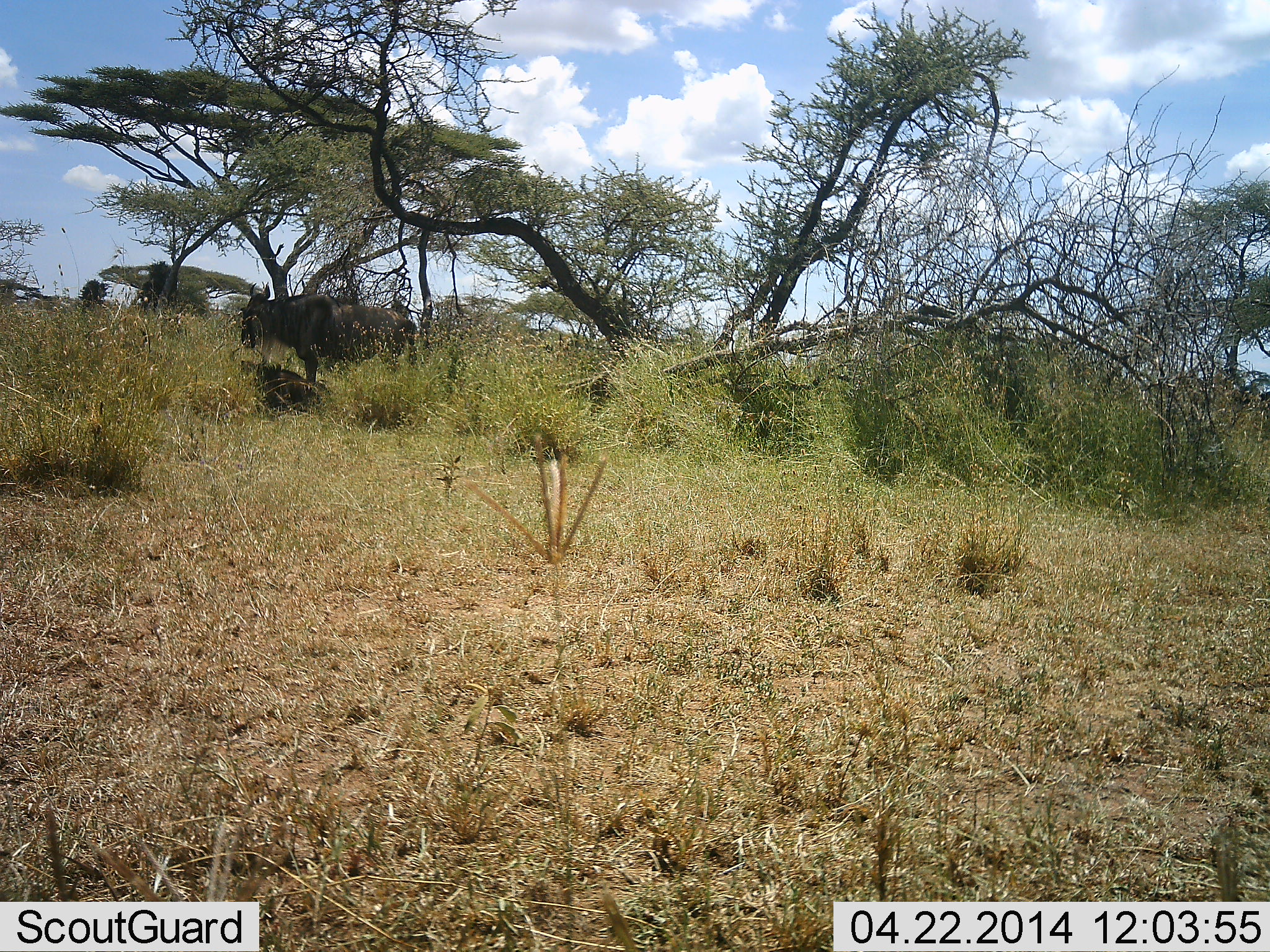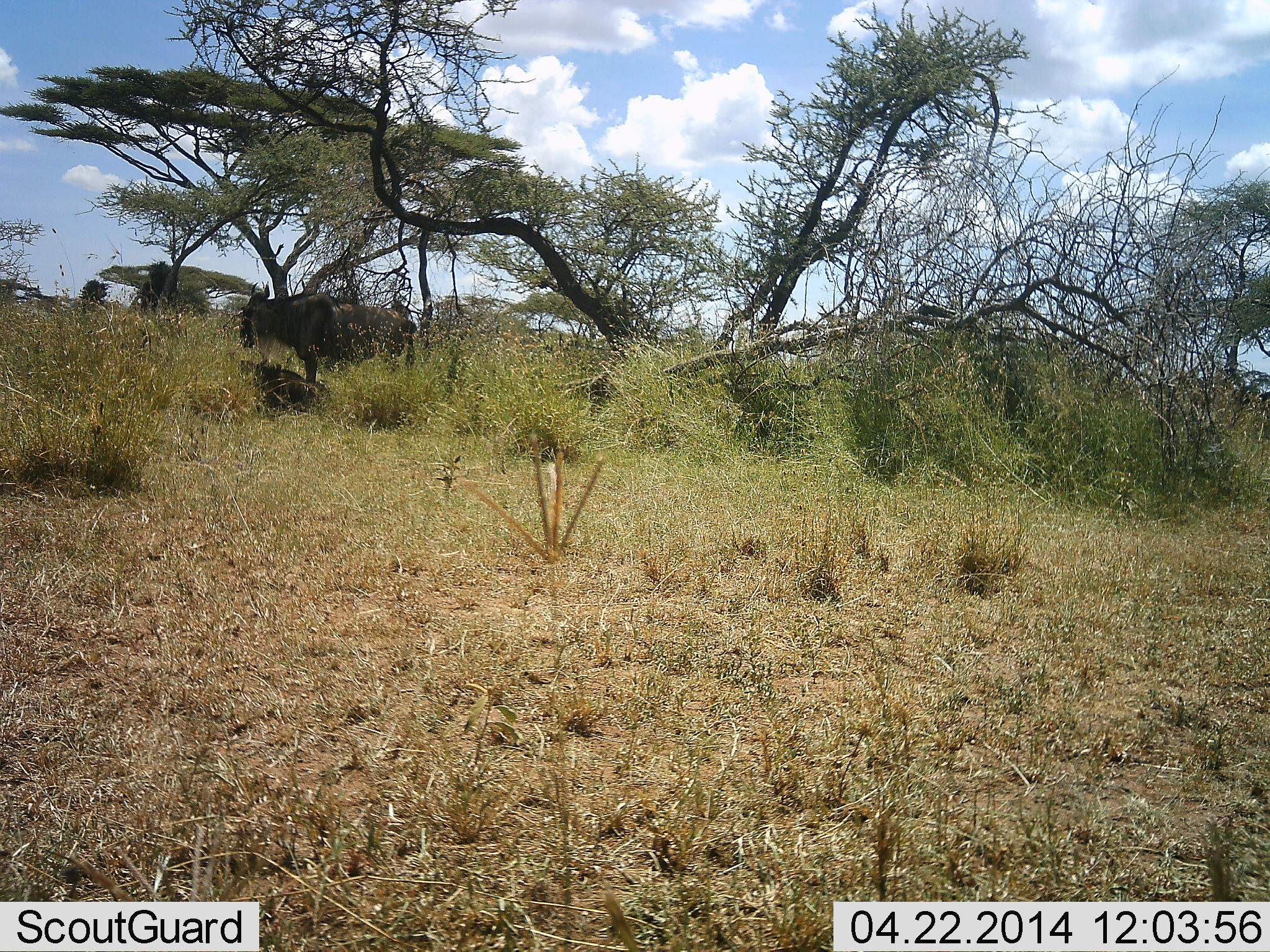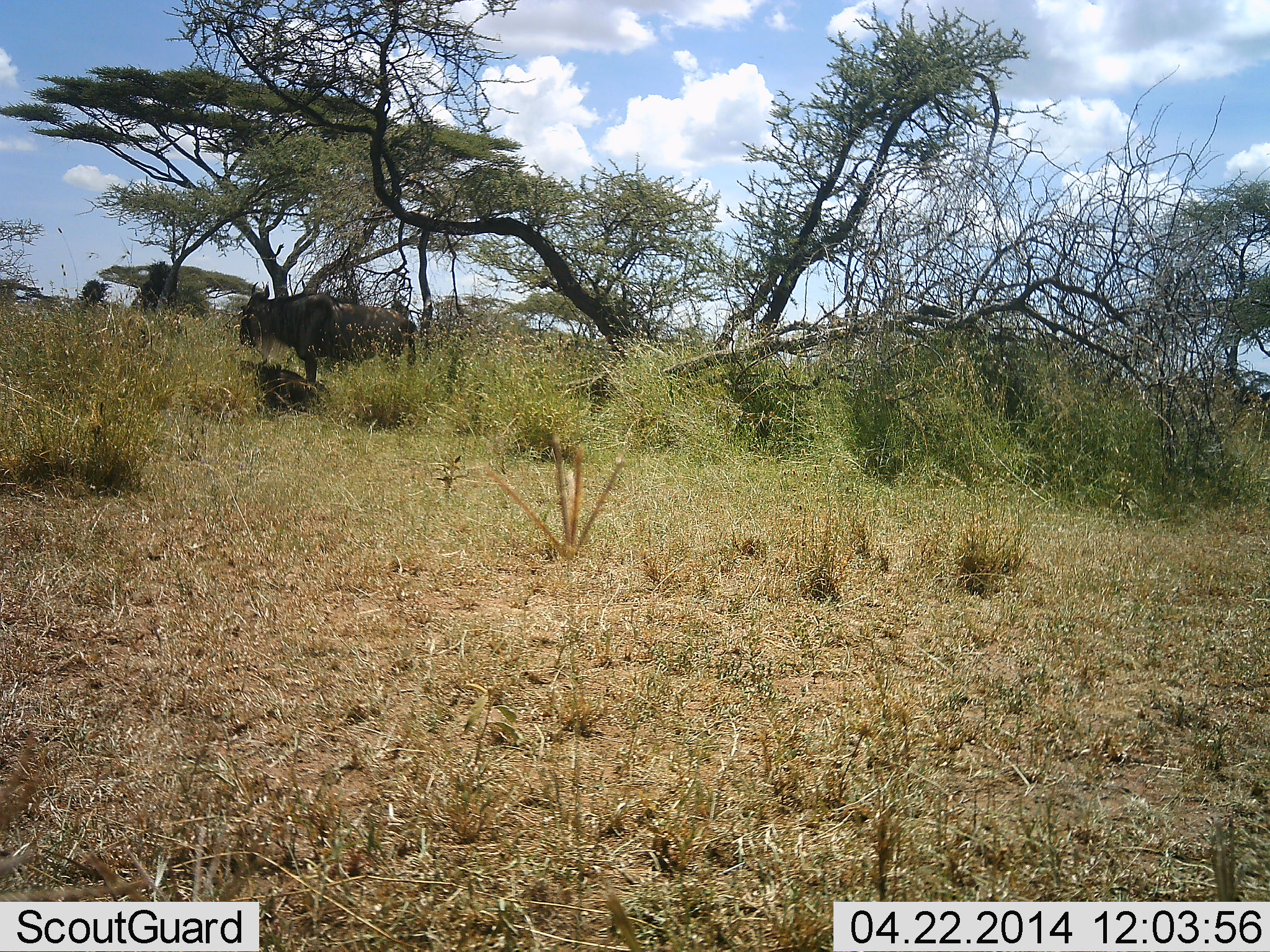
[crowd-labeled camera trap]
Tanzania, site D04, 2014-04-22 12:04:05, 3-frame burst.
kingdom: Animalia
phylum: Chordata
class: Mammalia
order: Artiodactyla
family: Bovidae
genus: Connochaetes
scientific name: Connochaetes taurinus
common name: blue wildebeest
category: wildebeest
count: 3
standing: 100%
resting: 70%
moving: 0%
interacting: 0%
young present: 20%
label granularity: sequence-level